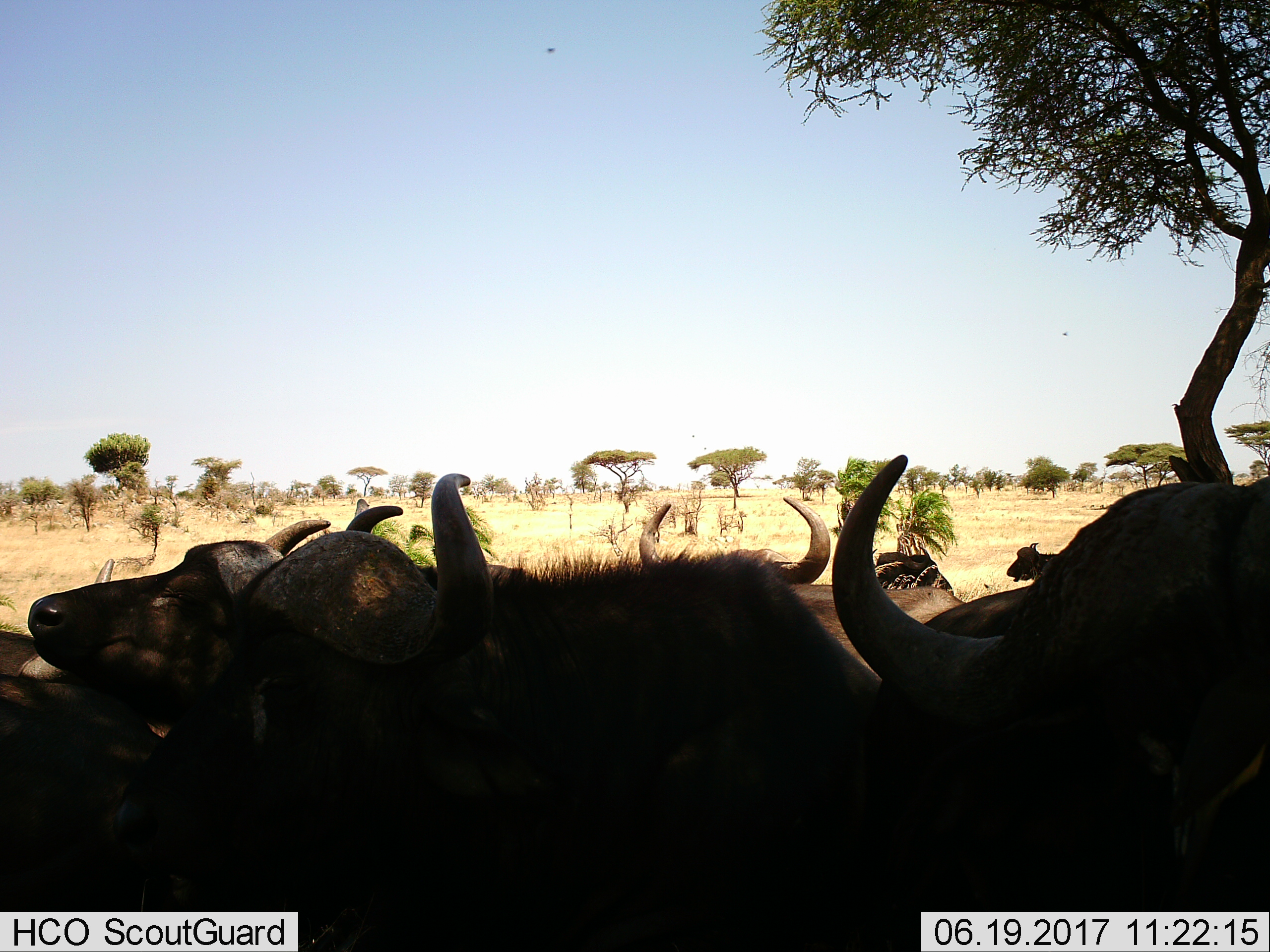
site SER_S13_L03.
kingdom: Animalia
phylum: Chordata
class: Mammalia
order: Artiodactyla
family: Bovidae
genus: Syncerus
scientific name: Syncerus caffer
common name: african buffalo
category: buffalo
Buffalo (african buffalo) (Syncerus caffer), count 9. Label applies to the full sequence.